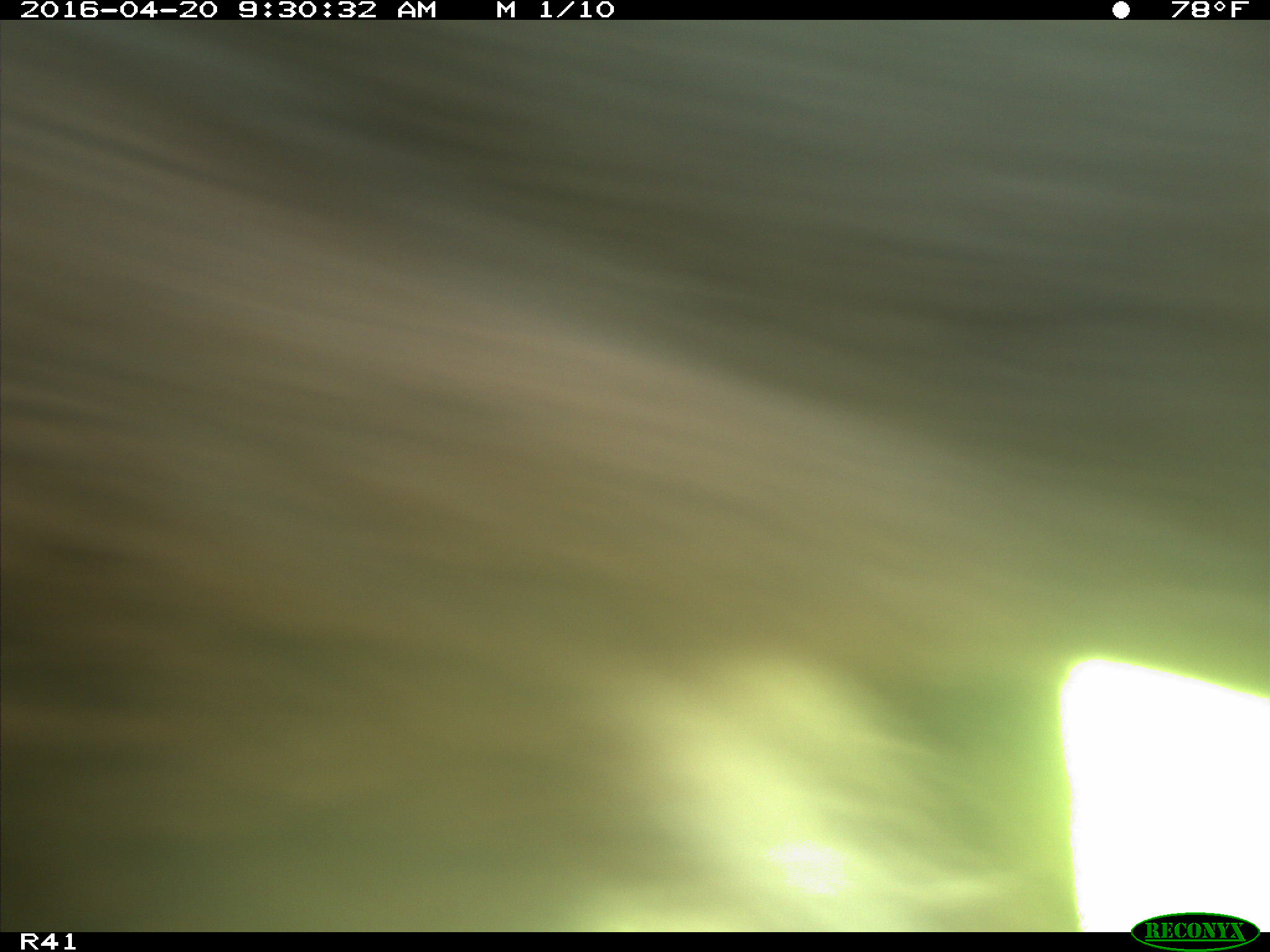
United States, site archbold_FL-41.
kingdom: Animalia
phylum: Chordata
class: Mammalia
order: Artiodactyla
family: Bovidae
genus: Bos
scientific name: Bos taurus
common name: domestic cow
Bos taurus (domestic cow).